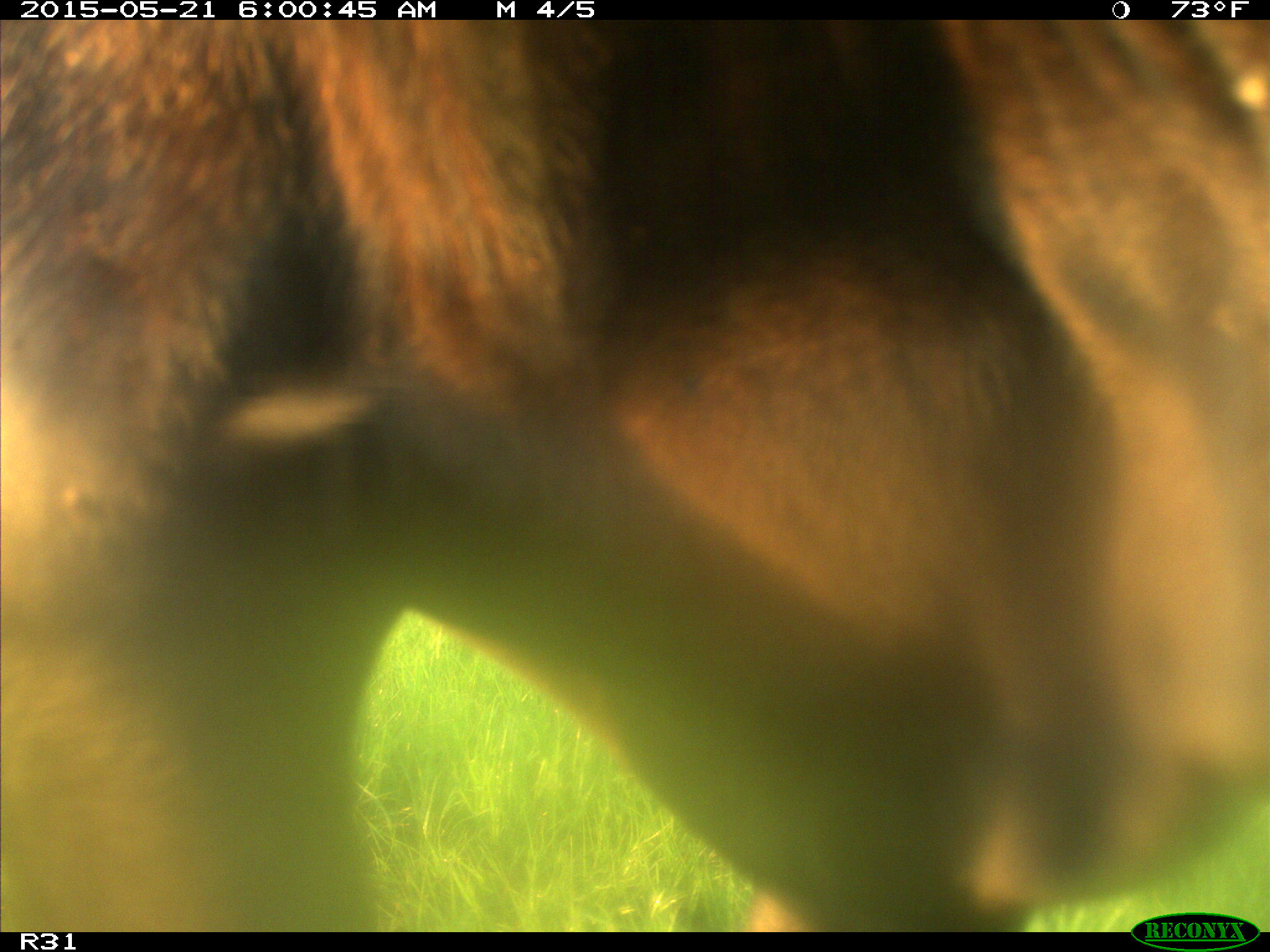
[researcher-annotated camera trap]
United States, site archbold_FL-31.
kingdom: Animalia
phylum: Chordata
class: Mammalia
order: Artiodactyla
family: Bovidae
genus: Bos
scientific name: Bos taurus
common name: domestic cow